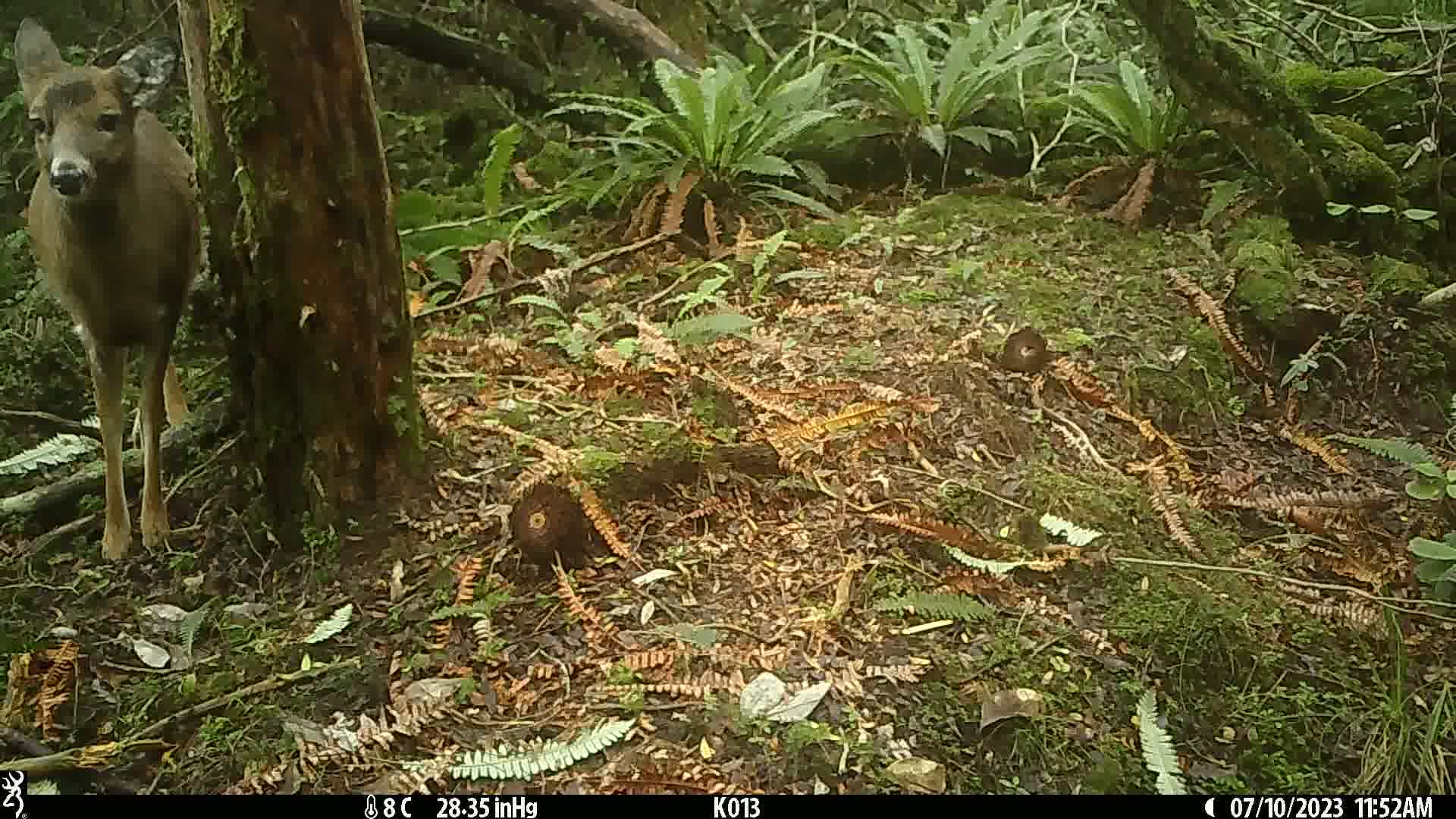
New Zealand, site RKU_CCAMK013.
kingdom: Animalia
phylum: Chordata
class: Mammalia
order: Artiodactyla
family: Cervidae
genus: Odocoileus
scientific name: Odocoileus virginianus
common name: white-tailed deer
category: white tailed deer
White tailed deer (white-tailed deer) (Odocoileus virginianus).